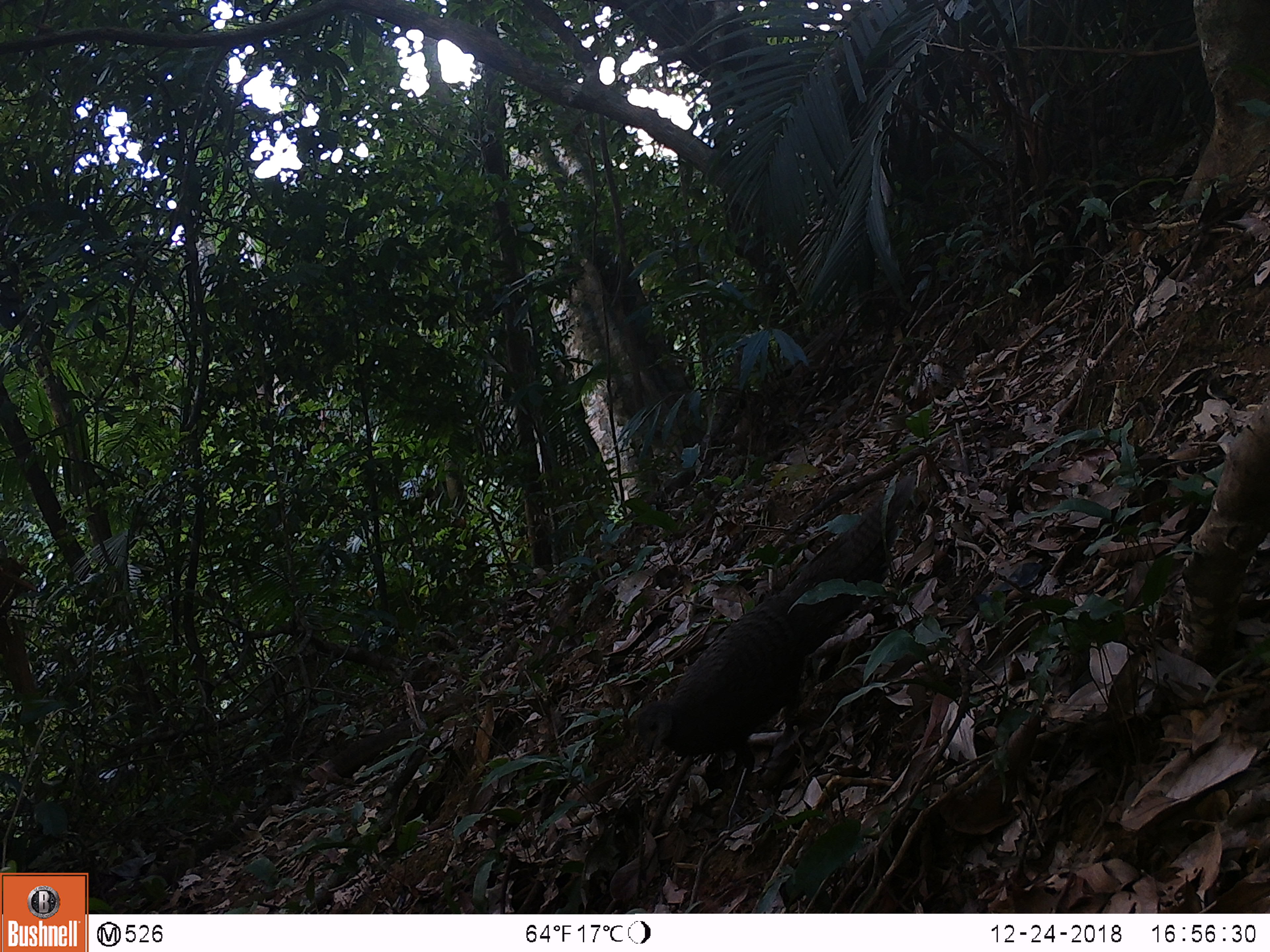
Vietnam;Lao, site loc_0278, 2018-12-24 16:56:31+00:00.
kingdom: Animalia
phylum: Chordata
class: Aves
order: Galliformes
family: Phasianidae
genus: Polyplectron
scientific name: Polyplectron bicalcaratum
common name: gray peacock-pheasant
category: grey peacock pheasant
Grey peacock pheasant (gray peacock-pheasant) (Polyplectron bicalcaratum). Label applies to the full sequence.